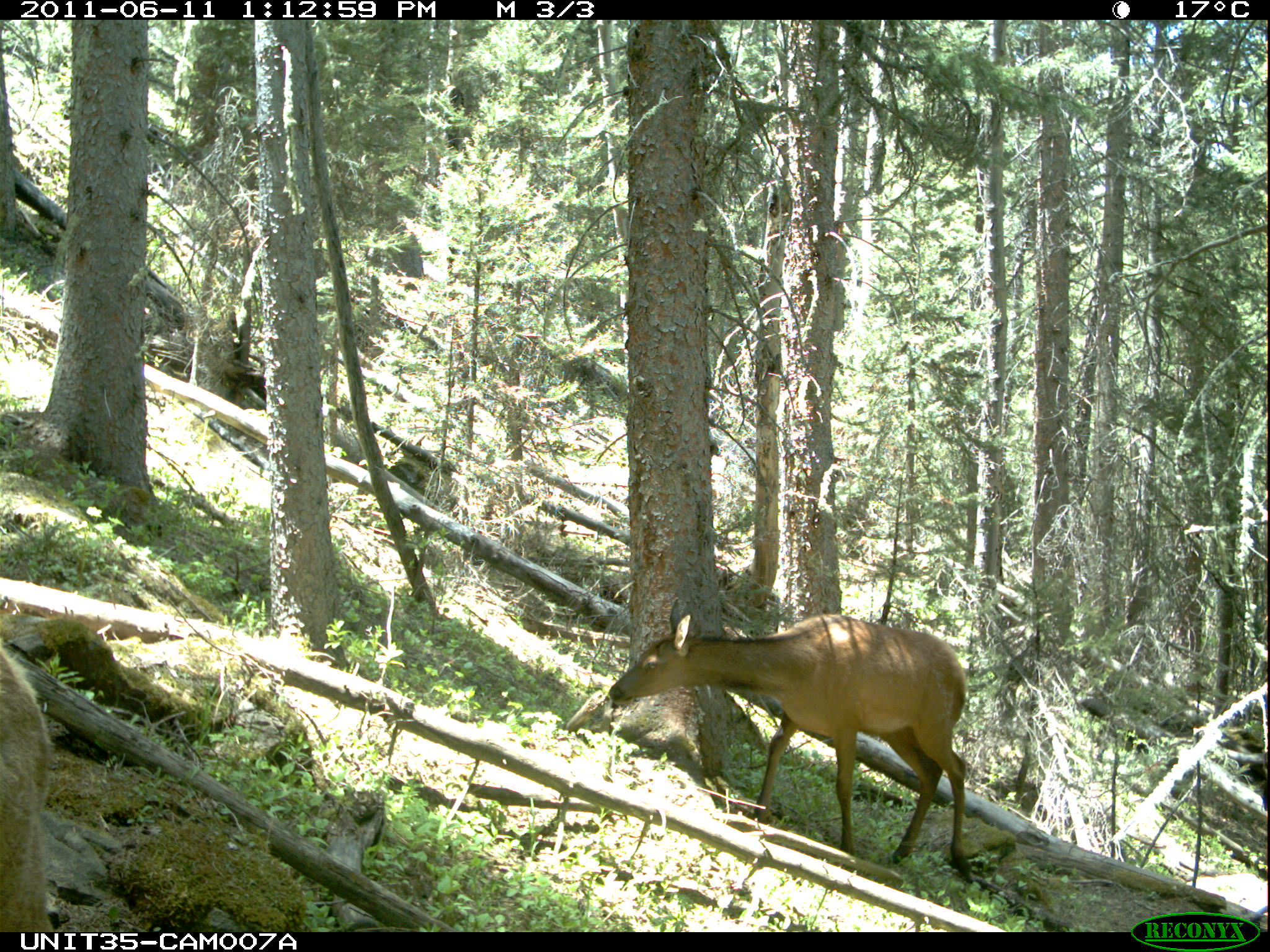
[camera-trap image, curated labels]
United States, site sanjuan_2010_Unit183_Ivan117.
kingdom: Animalia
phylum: Chordata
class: Mammalia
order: Artiodactyla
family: Cervidae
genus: Cervus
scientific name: Cervus elaphus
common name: red deer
Cervus elaphus (red deer).